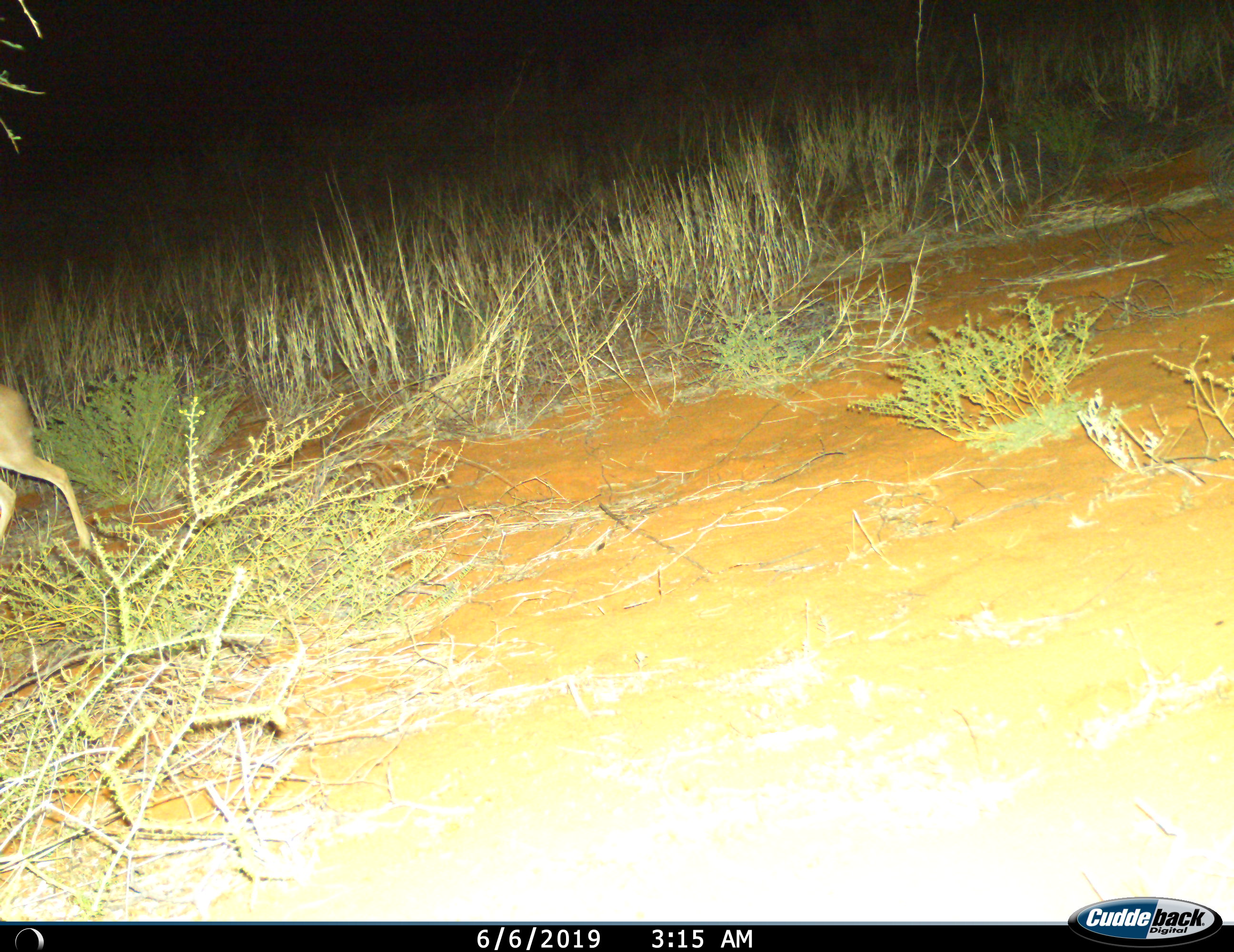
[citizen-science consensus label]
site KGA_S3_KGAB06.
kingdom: Animalia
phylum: Chordata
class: Mammalia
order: Artiodactyla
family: Bovidae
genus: Raphicerus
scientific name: Raphicerus campestris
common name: steenbok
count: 1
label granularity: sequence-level